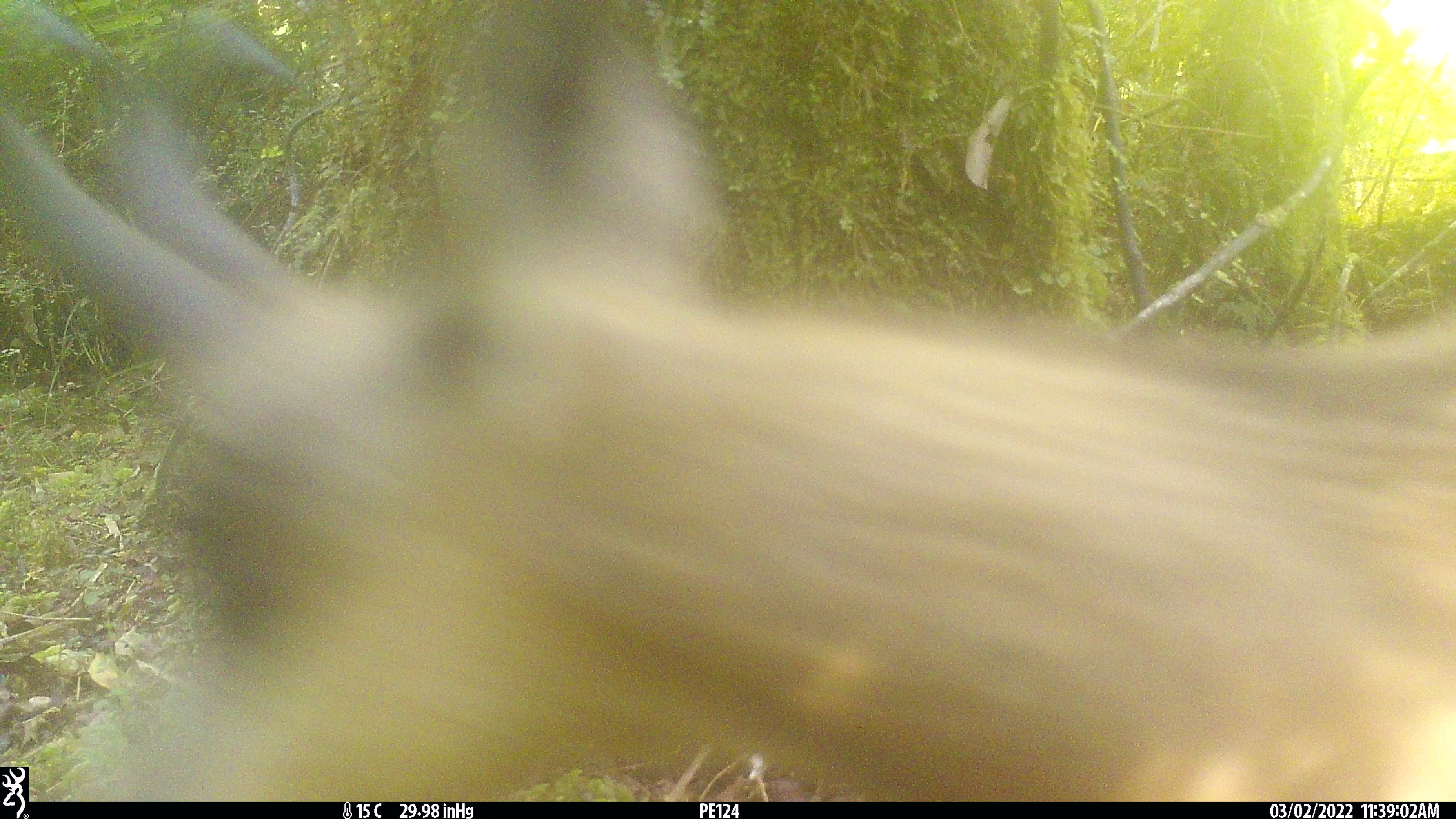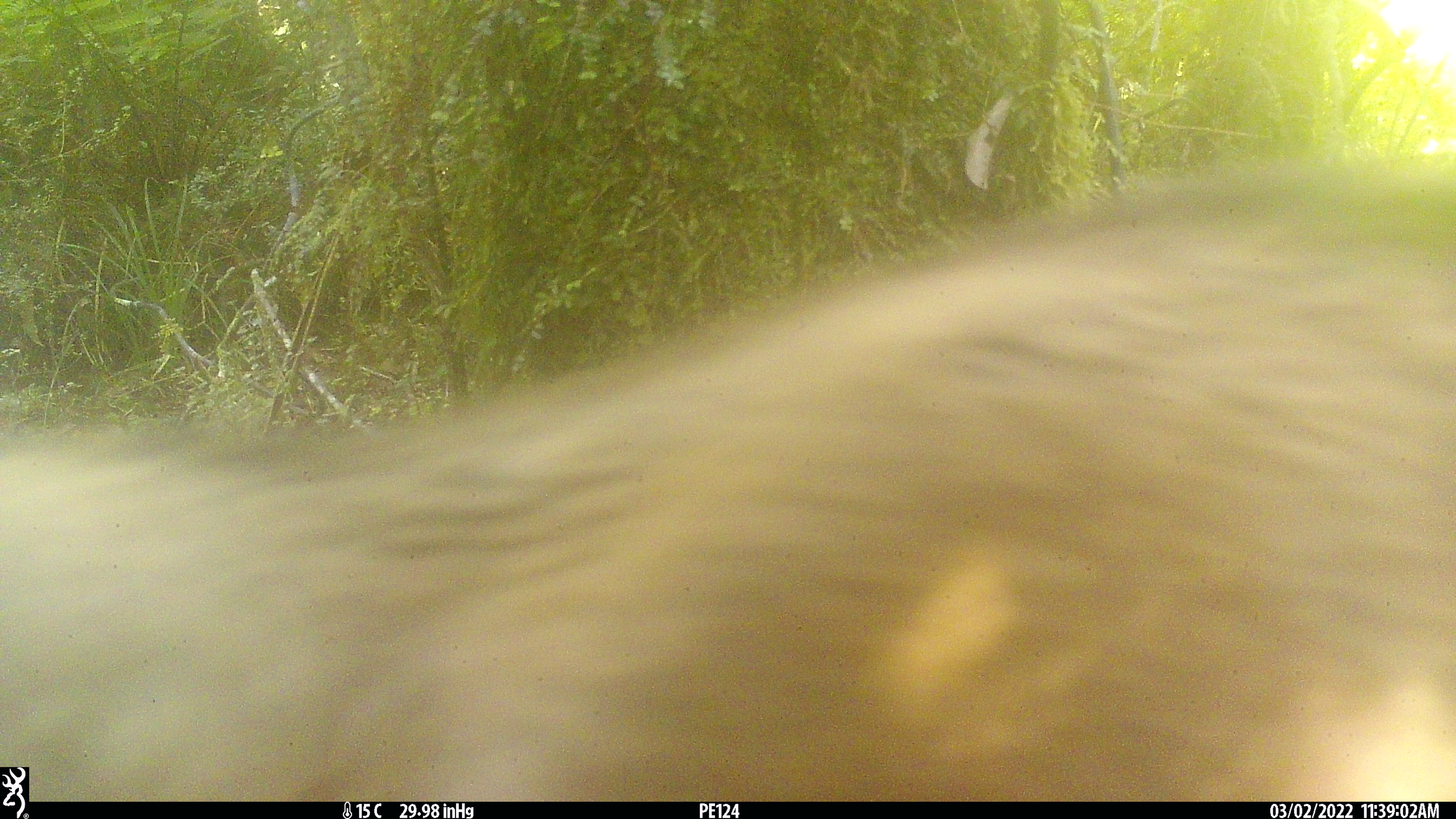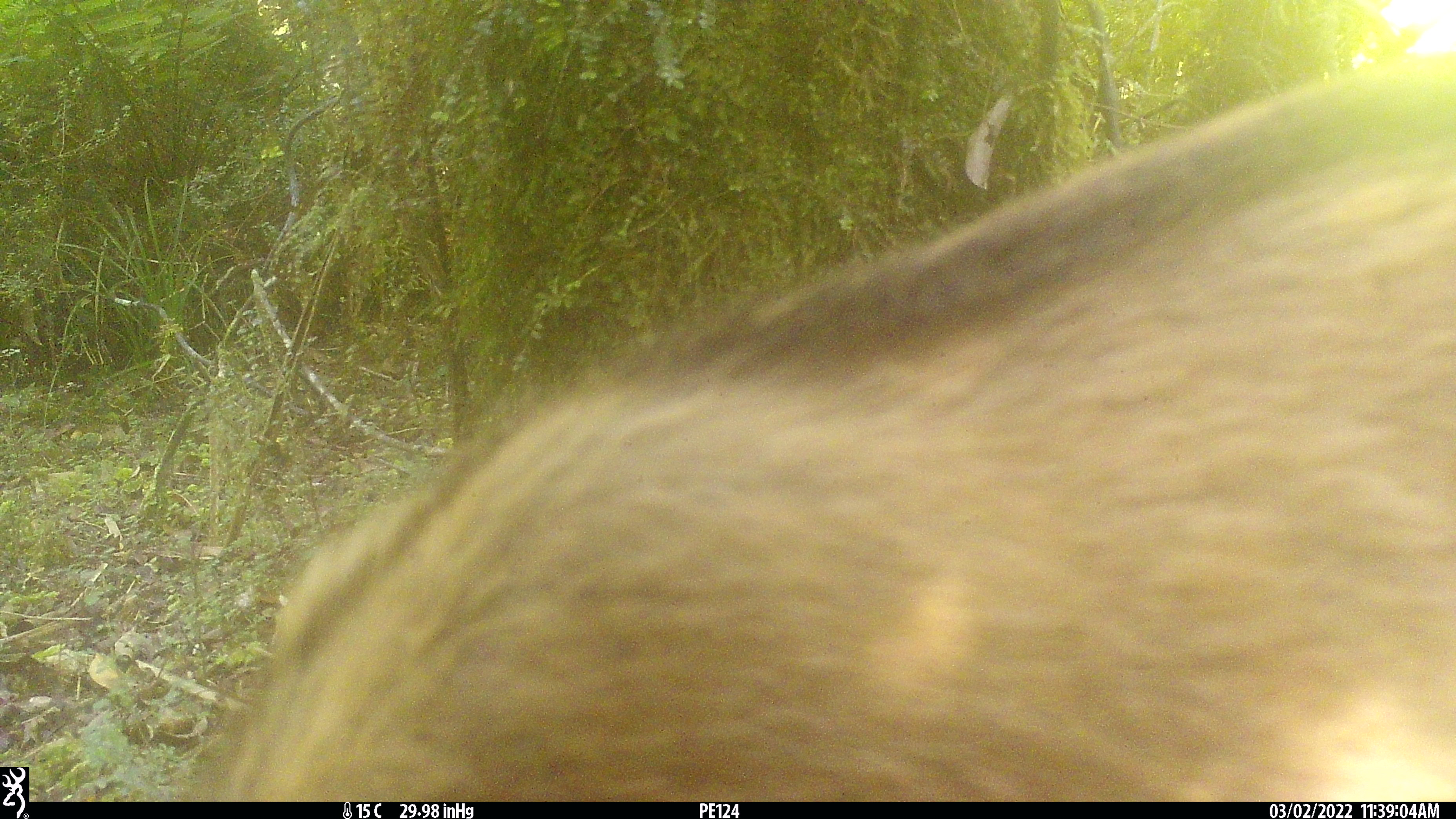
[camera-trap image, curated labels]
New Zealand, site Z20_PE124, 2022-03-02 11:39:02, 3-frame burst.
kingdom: Animalia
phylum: Chordata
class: Mammalia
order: Artiodactyla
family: Bovidae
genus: Rupicapra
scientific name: Rupicapra rupicapra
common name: alpine chamois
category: chamois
Chamois (alpine chamois) (Rupicapra rupicapra).